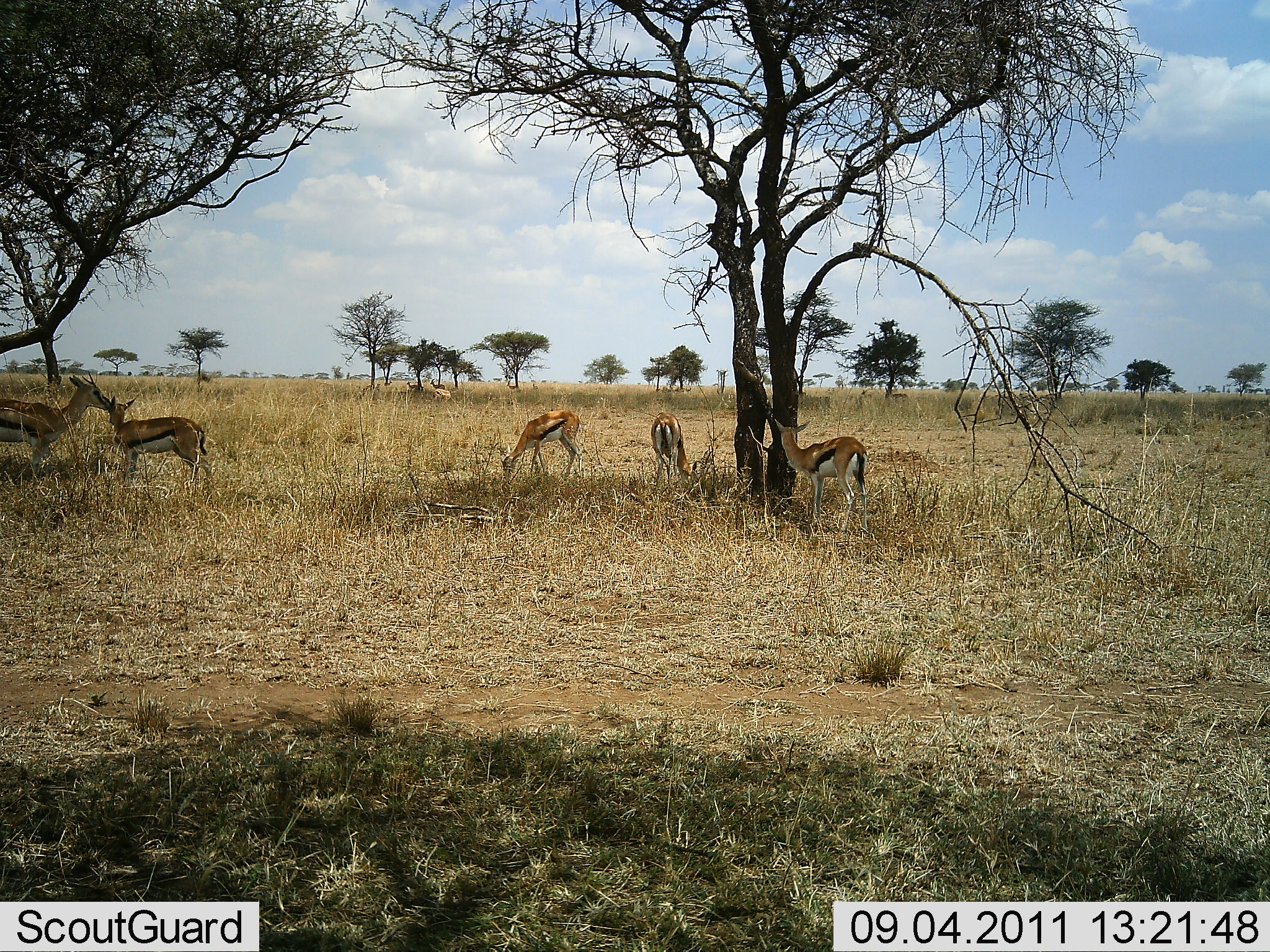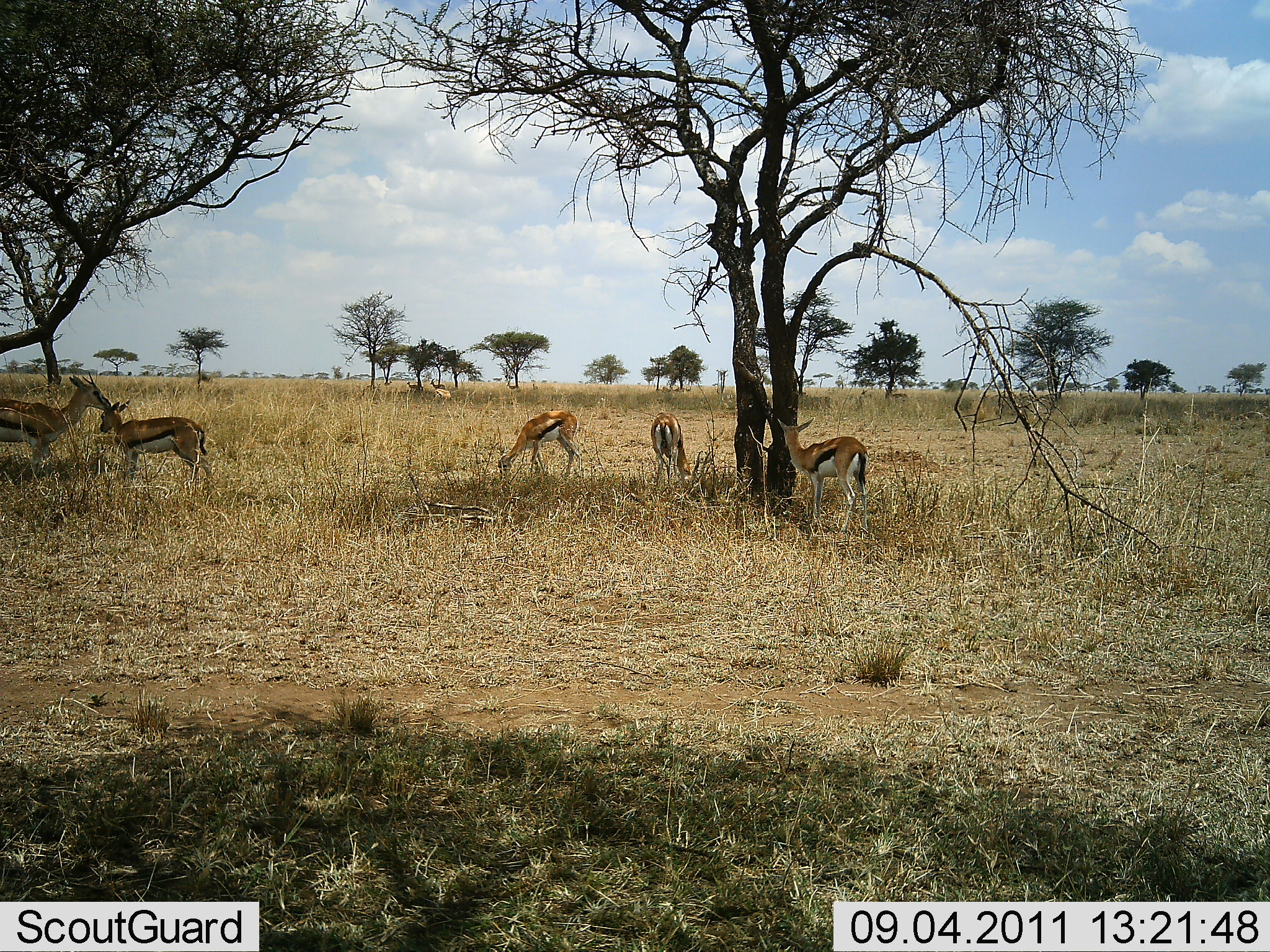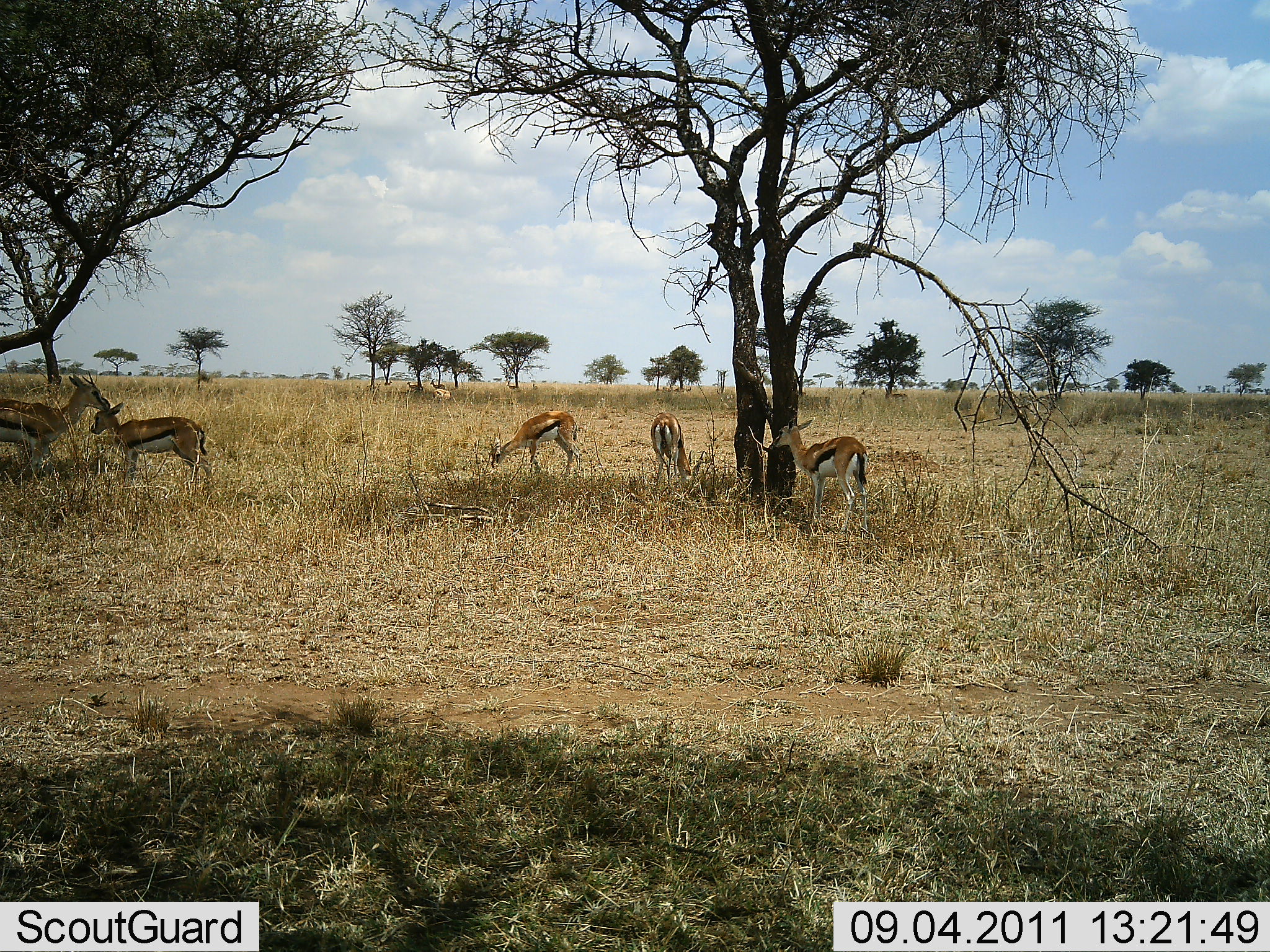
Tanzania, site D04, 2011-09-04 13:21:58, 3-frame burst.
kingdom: Animalia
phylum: Chordata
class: Mammalia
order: Artiodactyla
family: Bovidae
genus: Eudorcas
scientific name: Eudorcas thomsonii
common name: thomson's gazelle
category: gazellethomsons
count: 5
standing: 80%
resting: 20%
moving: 0%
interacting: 10%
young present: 30%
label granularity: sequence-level